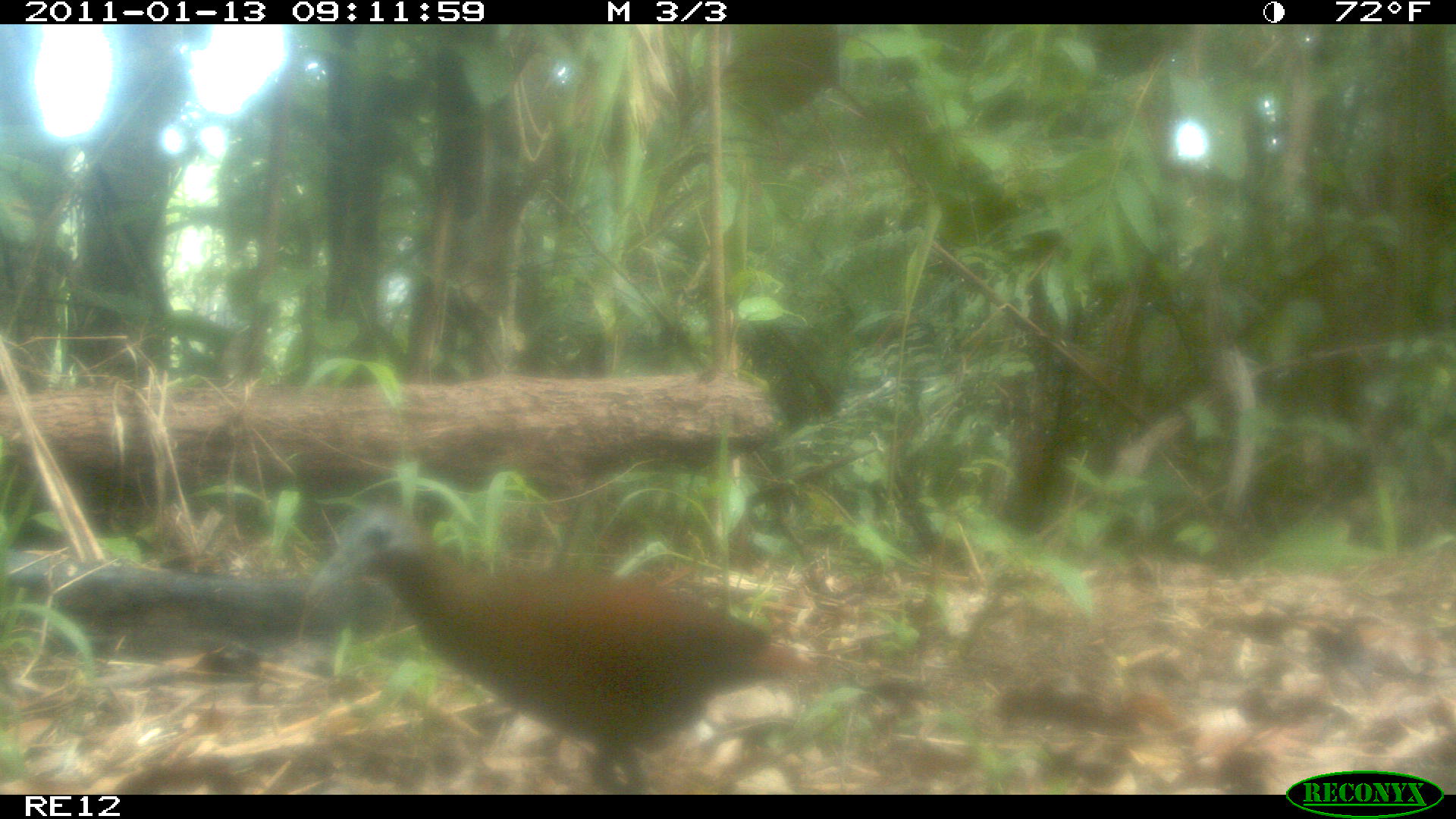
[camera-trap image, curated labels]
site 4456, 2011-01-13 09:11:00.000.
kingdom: Animalia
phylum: Chordata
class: Aves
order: Gruiformes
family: Sarothruridae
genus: Mentocrex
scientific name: Mentocrex kioloides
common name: madagascar wood rail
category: canirallus kioloides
Canirallus kioloides (madagascar wood rail) (Mentocrex kioloides), count 1.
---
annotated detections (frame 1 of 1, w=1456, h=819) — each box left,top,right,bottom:
canirallus kioloides: 311,497,814,794